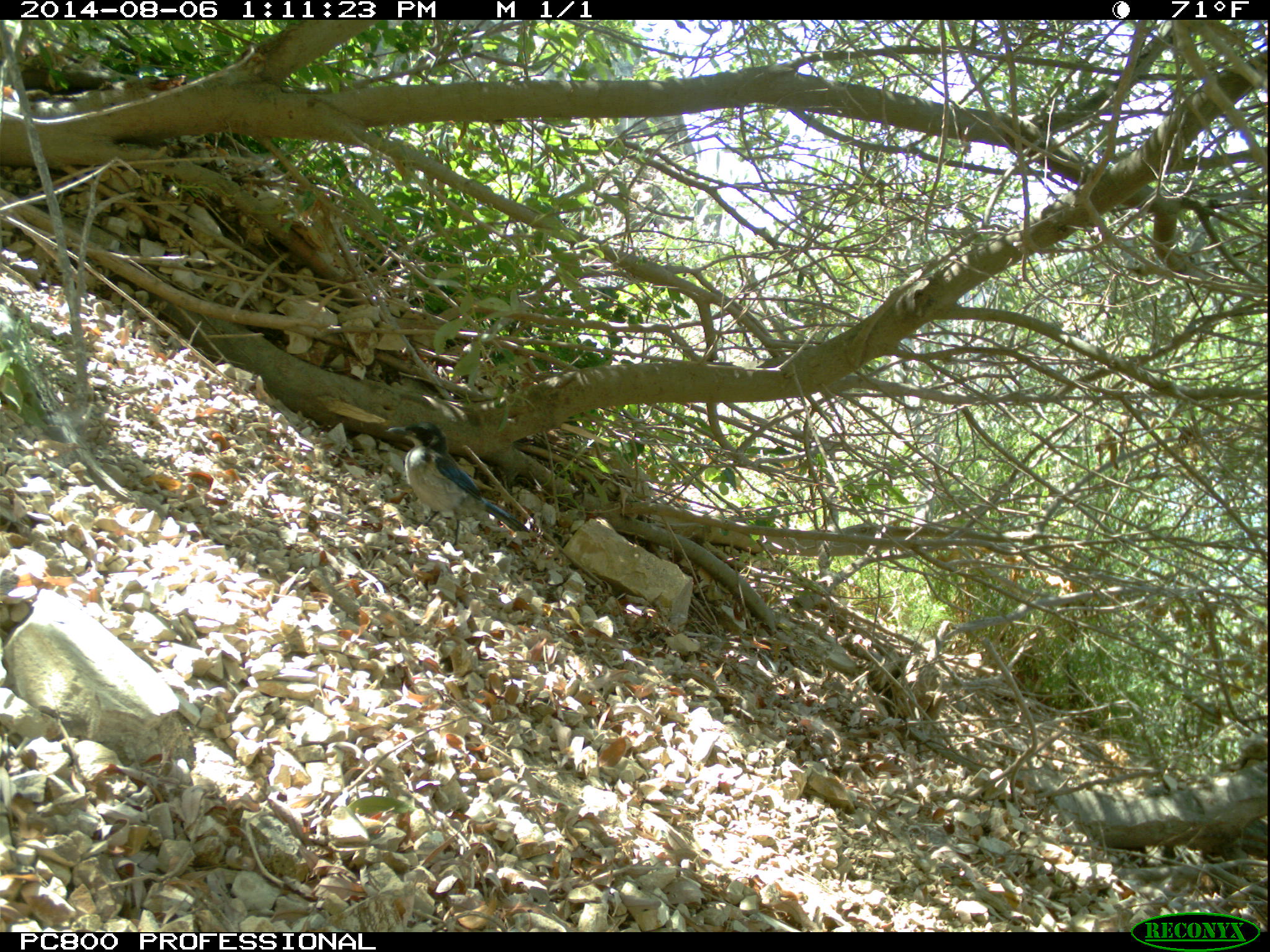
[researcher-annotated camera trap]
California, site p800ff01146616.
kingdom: Animalia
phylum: Chordata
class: Aves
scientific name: Aves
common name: bird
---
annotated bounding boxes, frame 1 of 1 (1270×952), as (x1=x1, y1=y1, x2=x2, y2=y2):
bird: (x1=386, y1=420, x2=530, y2=547)